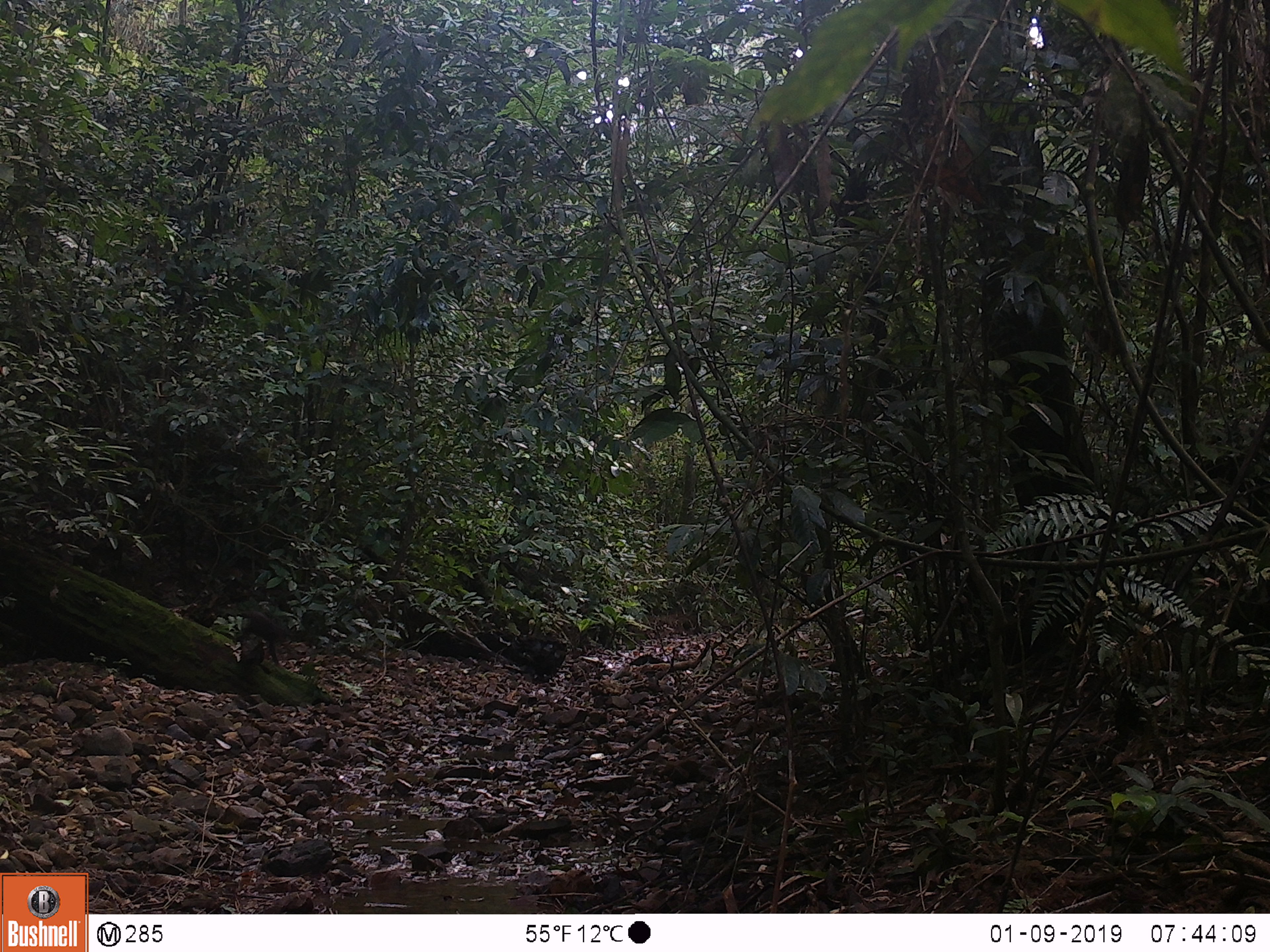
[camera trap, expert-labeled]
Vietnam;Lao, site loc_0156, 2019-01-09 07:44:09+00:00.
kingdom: Animalia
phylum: Chordata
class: Mammalia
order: Primates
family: Cercopithecidae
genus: Macaca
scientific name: Macaca arctoides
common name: stump-tailed macaque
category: stump tailed macaque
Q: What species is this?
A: Stump tailed macaque (stump-tailed macaque) (Macaca arctoides).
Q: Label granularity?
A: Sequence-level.